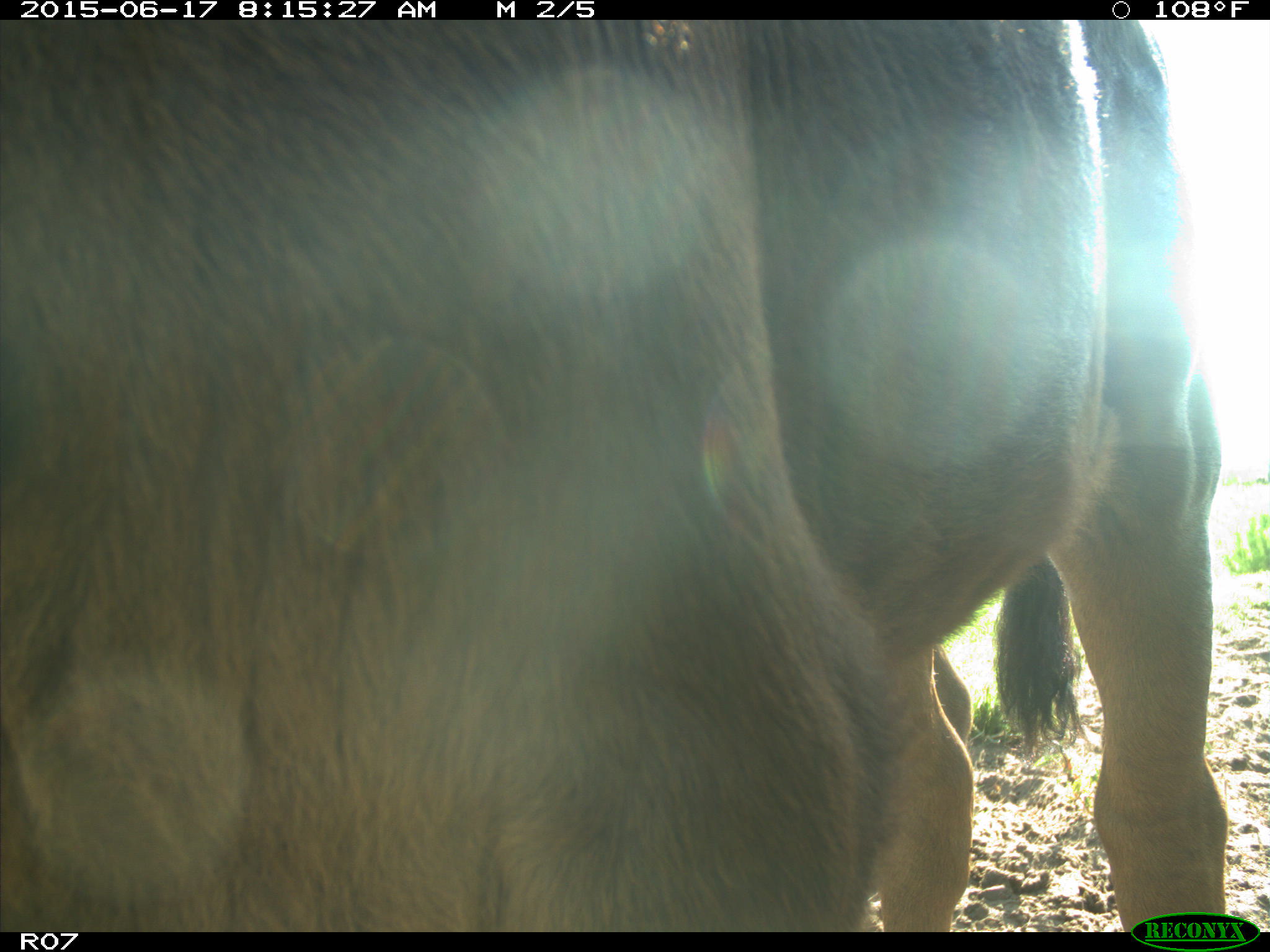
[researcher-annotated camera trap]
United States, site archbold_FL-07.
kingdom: Animalia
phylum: Chordata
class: Mammalia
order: Artiodactyla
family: Bovidae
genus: Bos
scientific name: Bos taurus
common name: domestic cow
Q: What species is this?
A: Bos taurus (domestic cow).